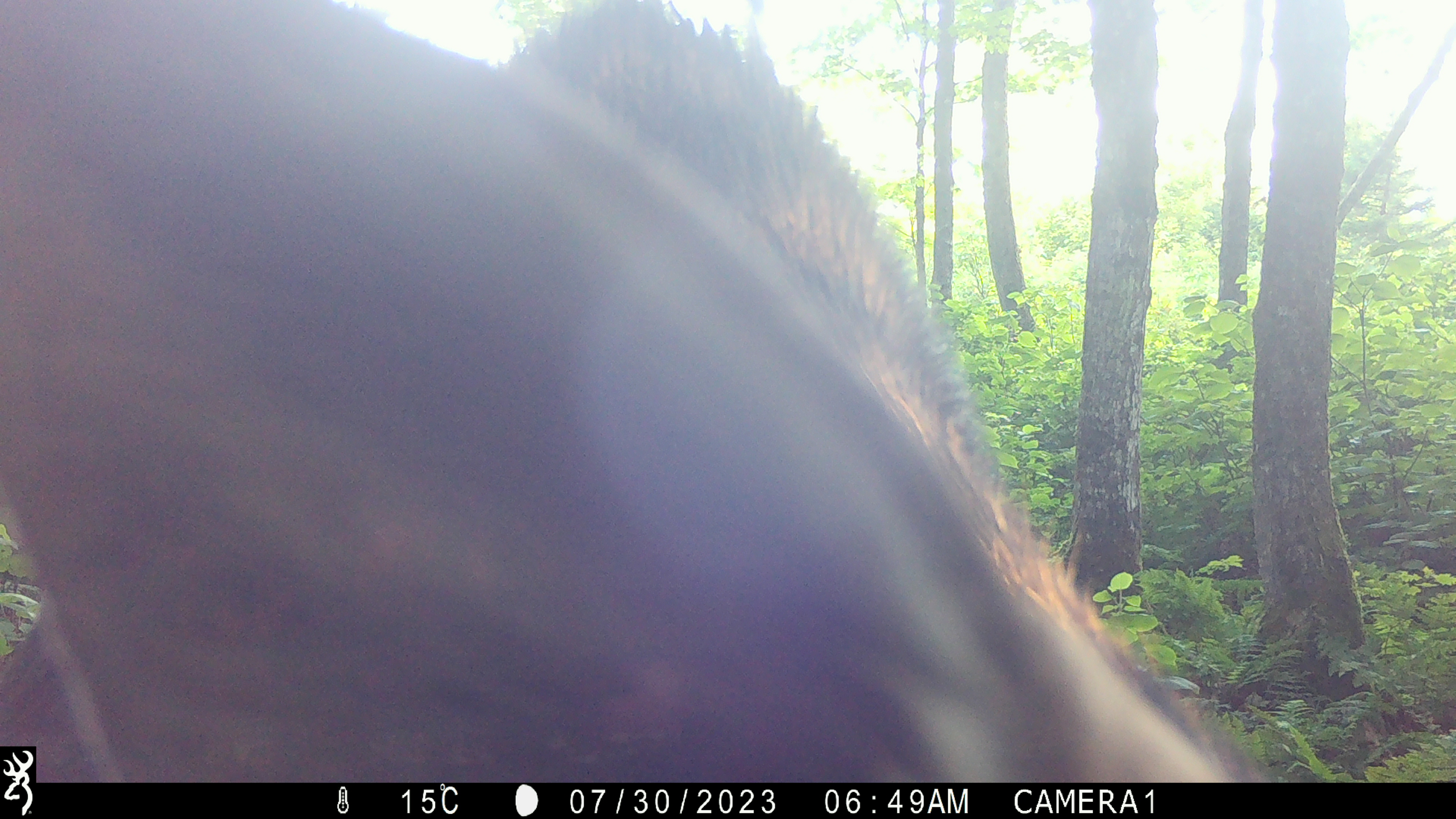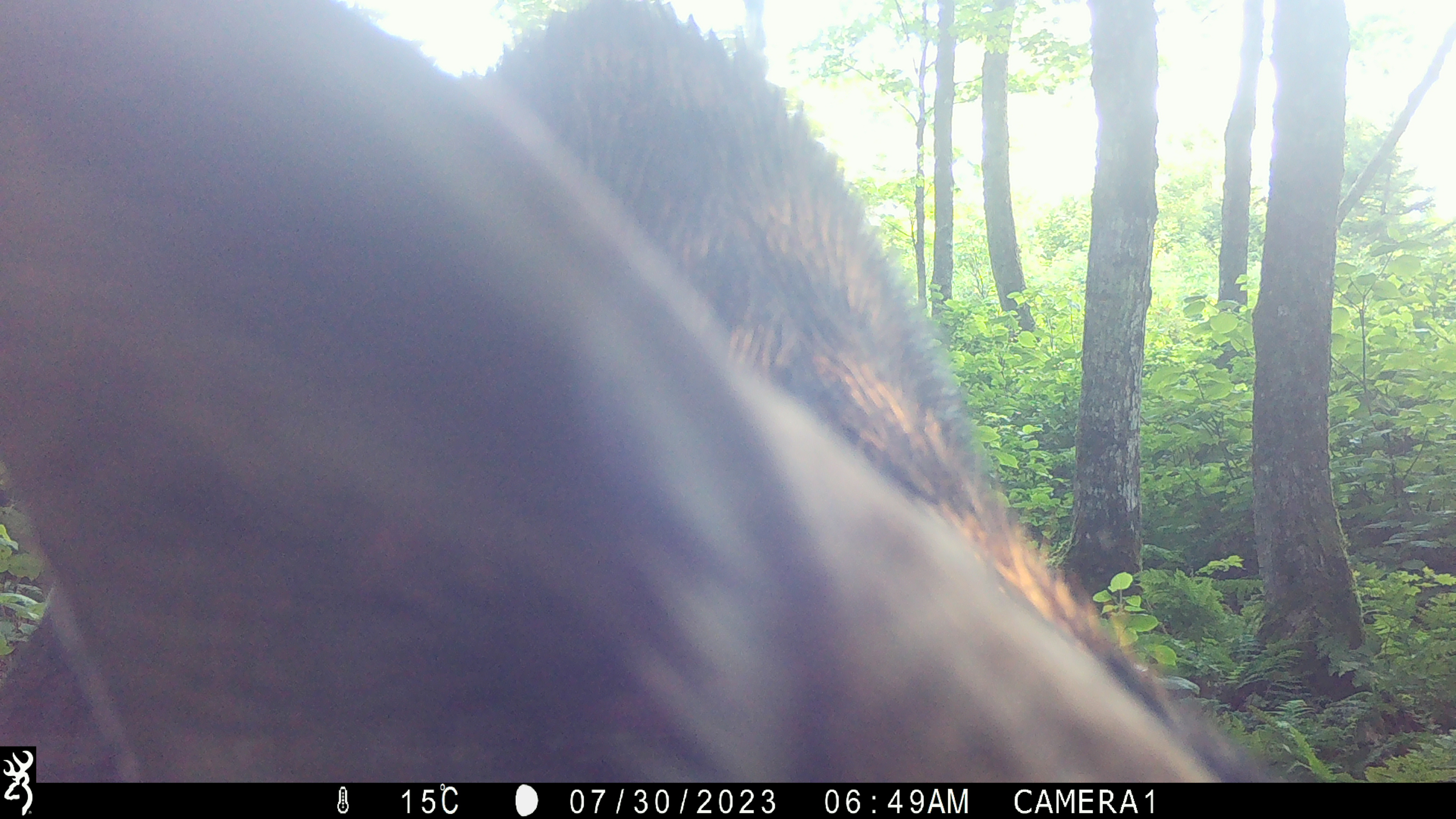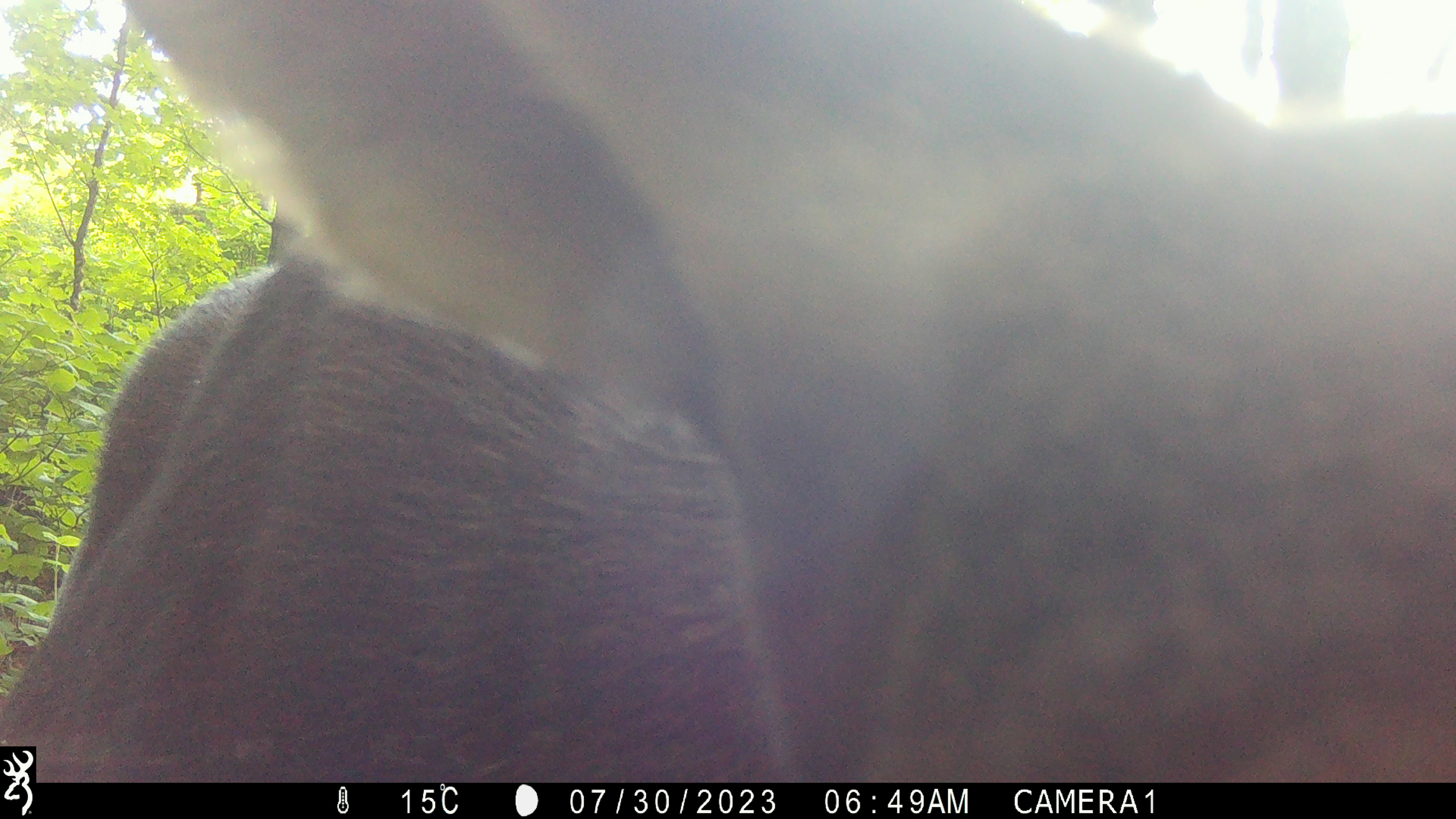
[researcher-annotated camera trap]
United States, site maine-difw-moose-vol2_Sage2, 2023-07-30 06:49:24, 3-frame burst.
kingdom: Animalia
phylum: Chordata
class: Mammalia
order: Artiodactyla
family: Cervidae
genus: Alces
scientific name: Alces alces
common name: moose